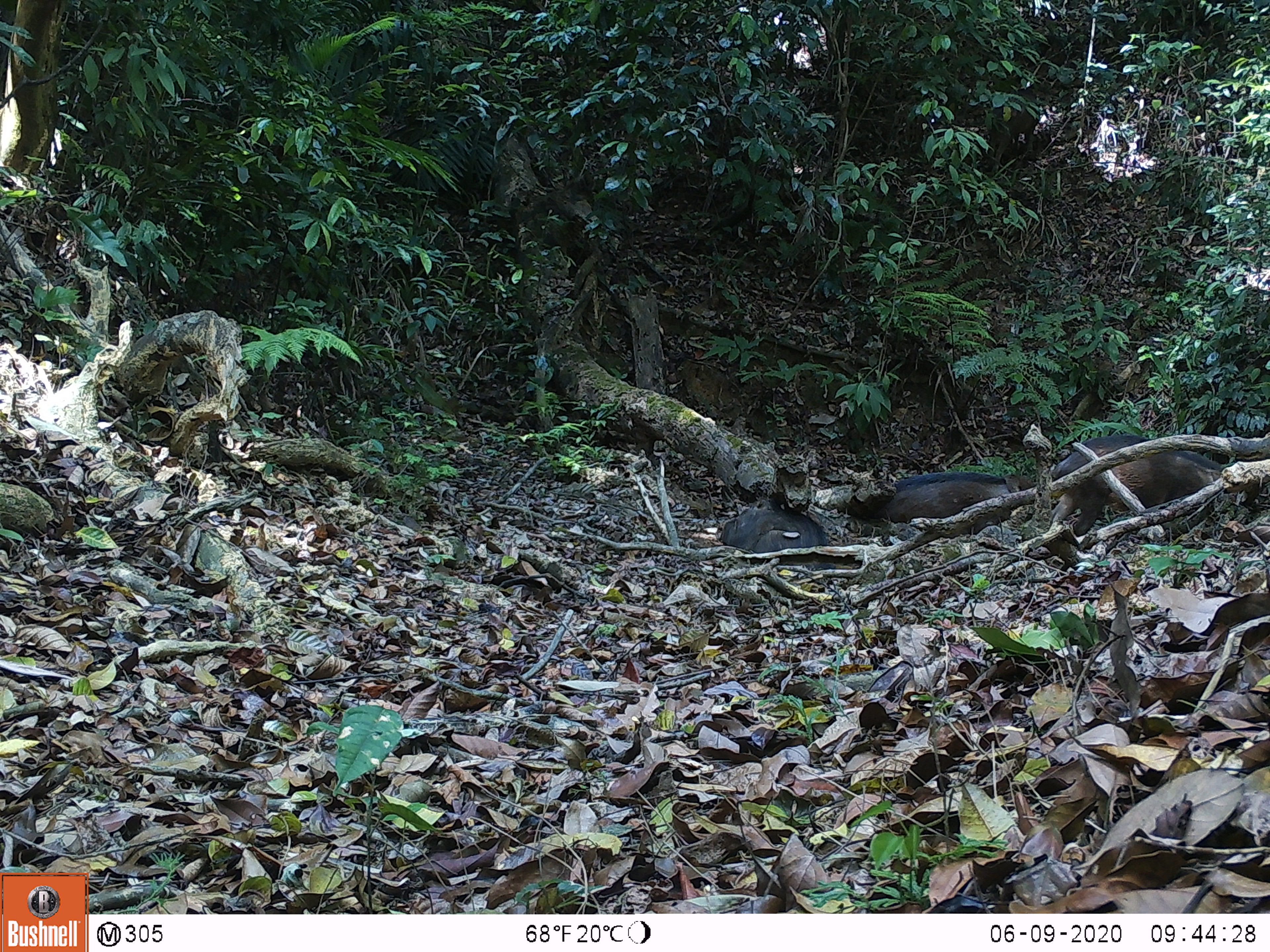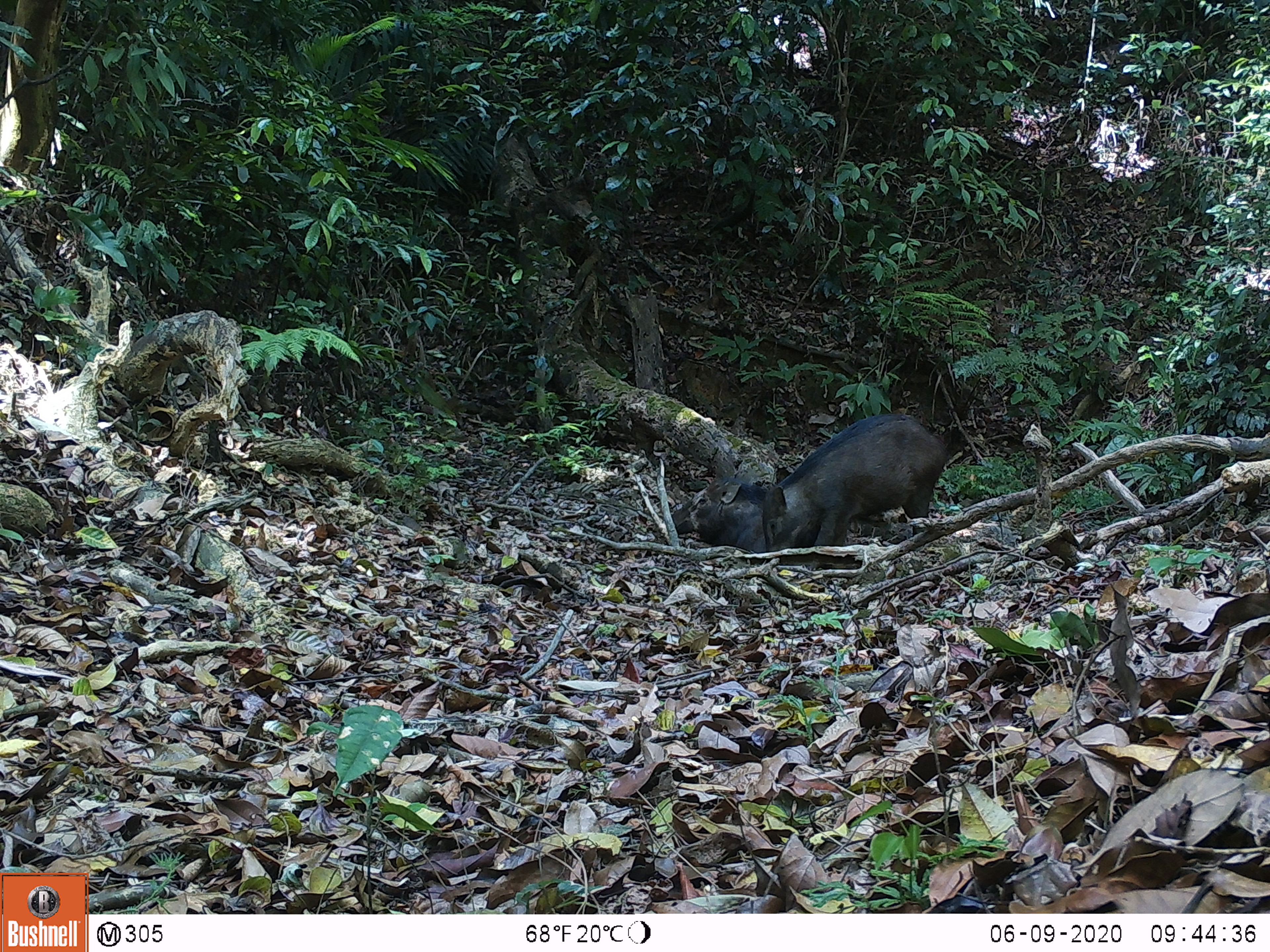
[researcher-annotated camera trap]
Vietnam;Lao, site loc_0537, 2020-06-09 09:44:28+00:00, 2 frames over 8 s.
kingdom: Animalia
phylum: Chordata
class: Mammalia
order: Artiodactyla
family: Suidae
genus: Sus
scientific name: Sus scrofa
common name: eurasian wild pig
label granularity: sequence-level